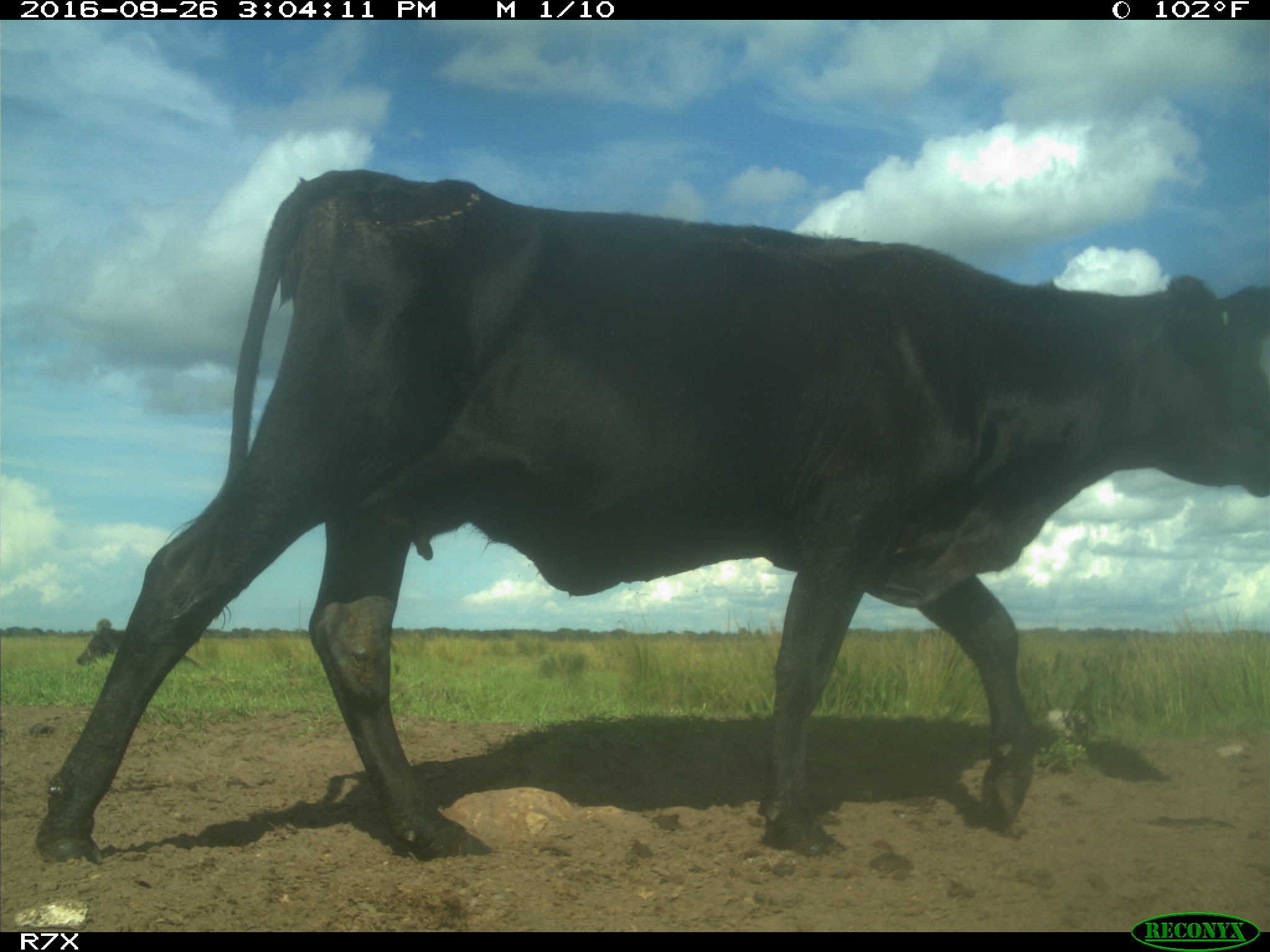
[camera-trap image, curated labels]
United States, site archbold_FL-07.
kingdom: Animalia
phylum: Chordata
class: Mammalia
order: Artiodactyla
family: Bovidae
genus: Bos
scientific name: Bos taurus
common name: domestic cow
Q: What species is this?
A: Bos taurus (domestic cow).